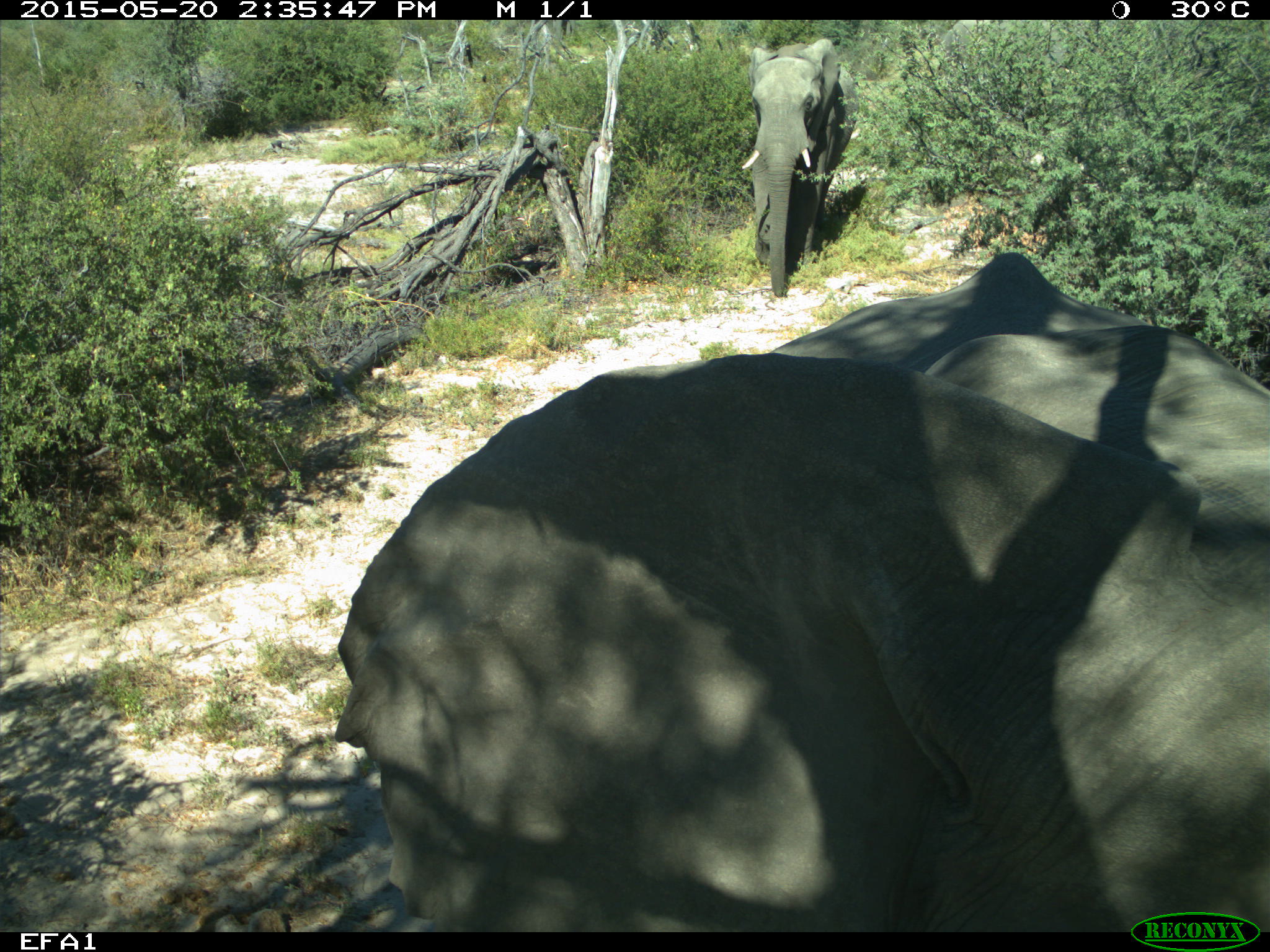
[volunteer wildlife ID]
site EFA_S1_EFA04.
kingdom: Animalia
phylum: Chordata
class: Mammalia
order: Proboscidea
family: Elephantidae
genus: Loxodonta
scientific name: Loxodonta africana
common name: african bush elephant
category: elephant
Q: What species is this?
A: Elephant (african bush elephant) (Loxodonta africana).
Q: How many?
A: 2.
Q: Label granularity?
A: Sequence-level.